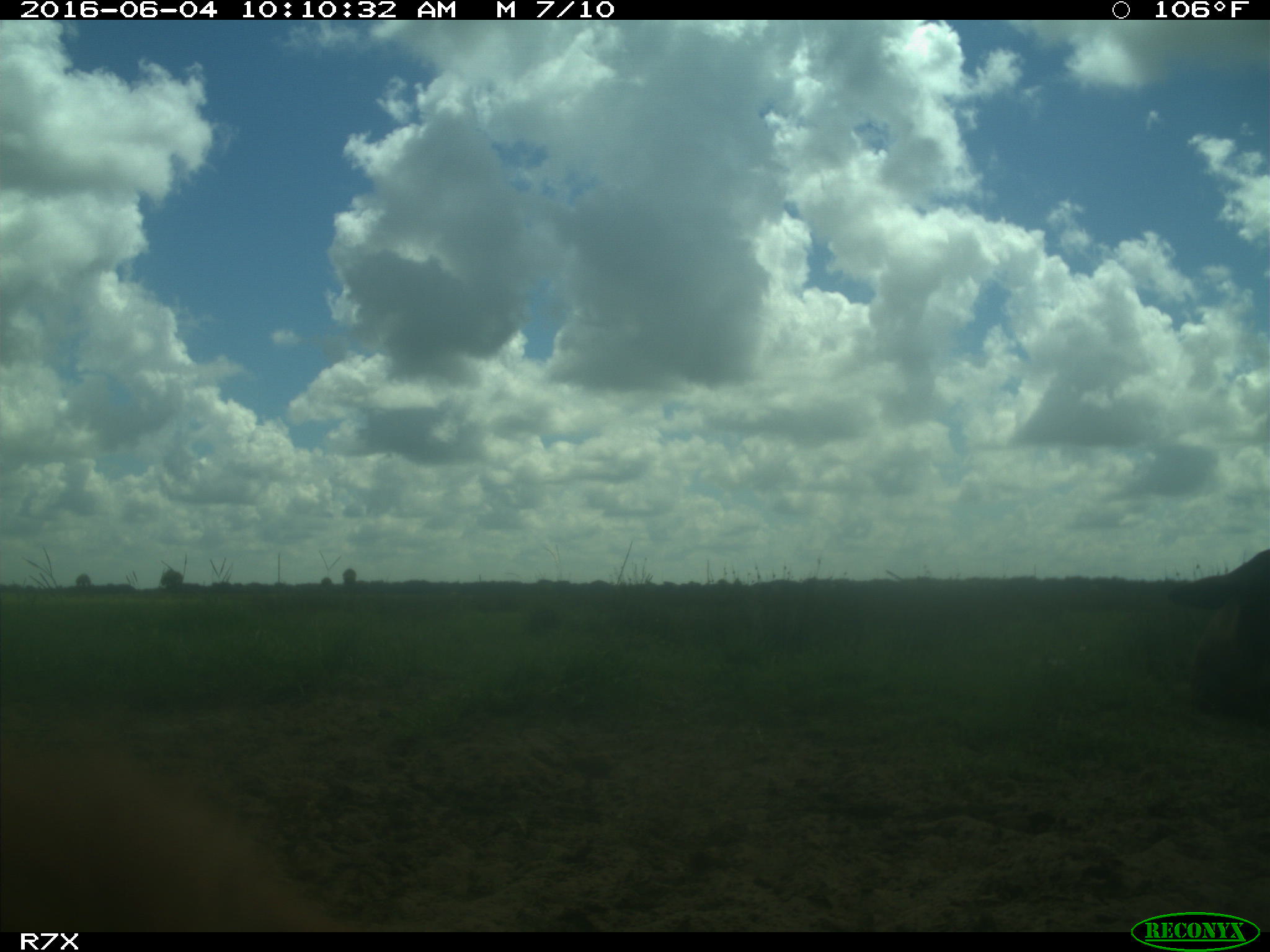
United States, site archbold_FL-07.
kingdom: Animalia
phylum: Chordata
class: Mammalia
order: Artiodactyla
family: Bovidae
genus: Bos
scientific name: Bos taurus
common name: domestic cow